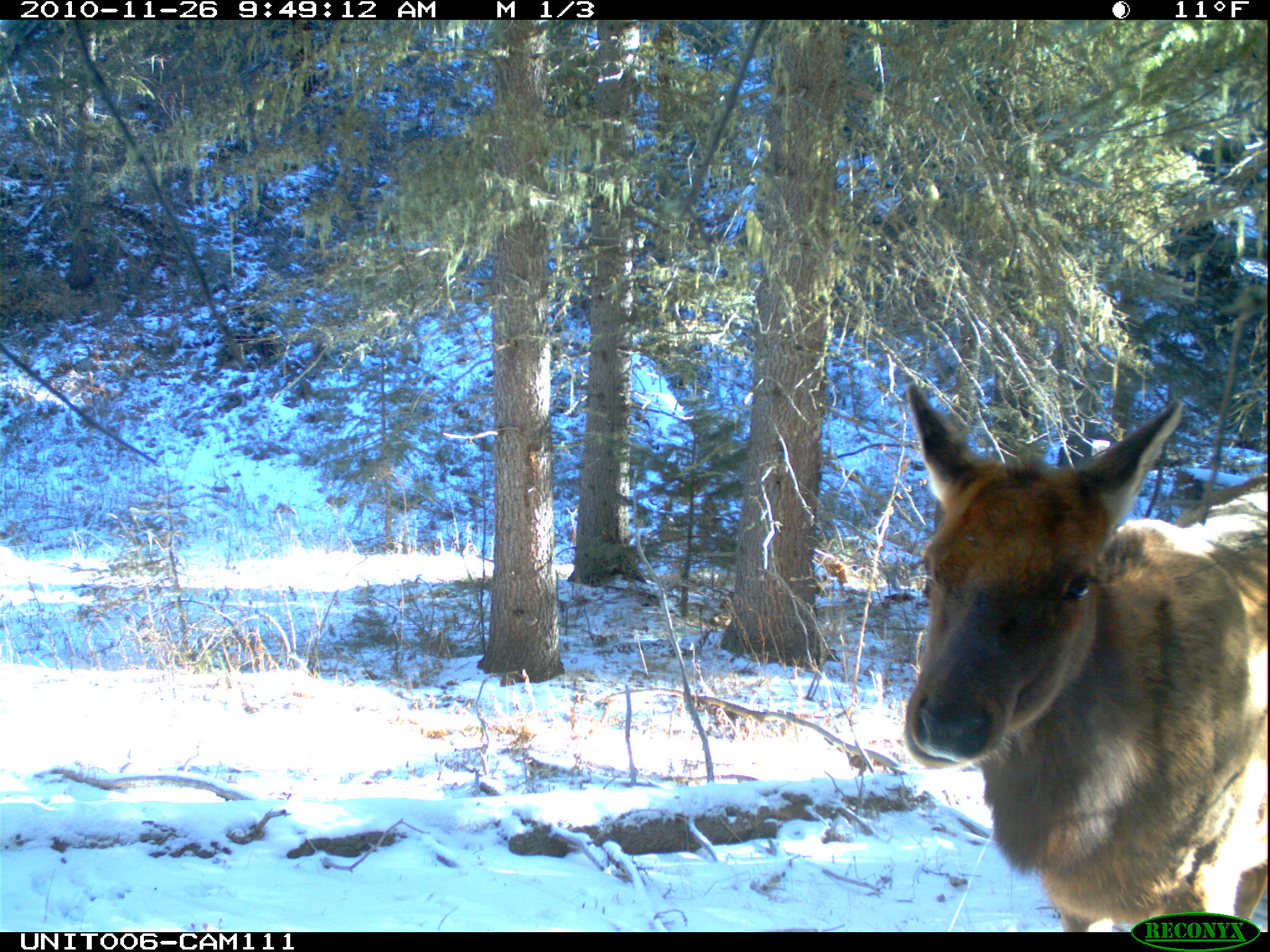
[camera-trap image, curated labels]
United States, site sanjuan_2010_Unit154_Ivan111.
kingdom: Animalia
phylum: Chordata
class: Mammalia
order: Artiodactyla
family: Cervidae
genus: Cervus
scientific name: Cervus elaphus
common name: red deer